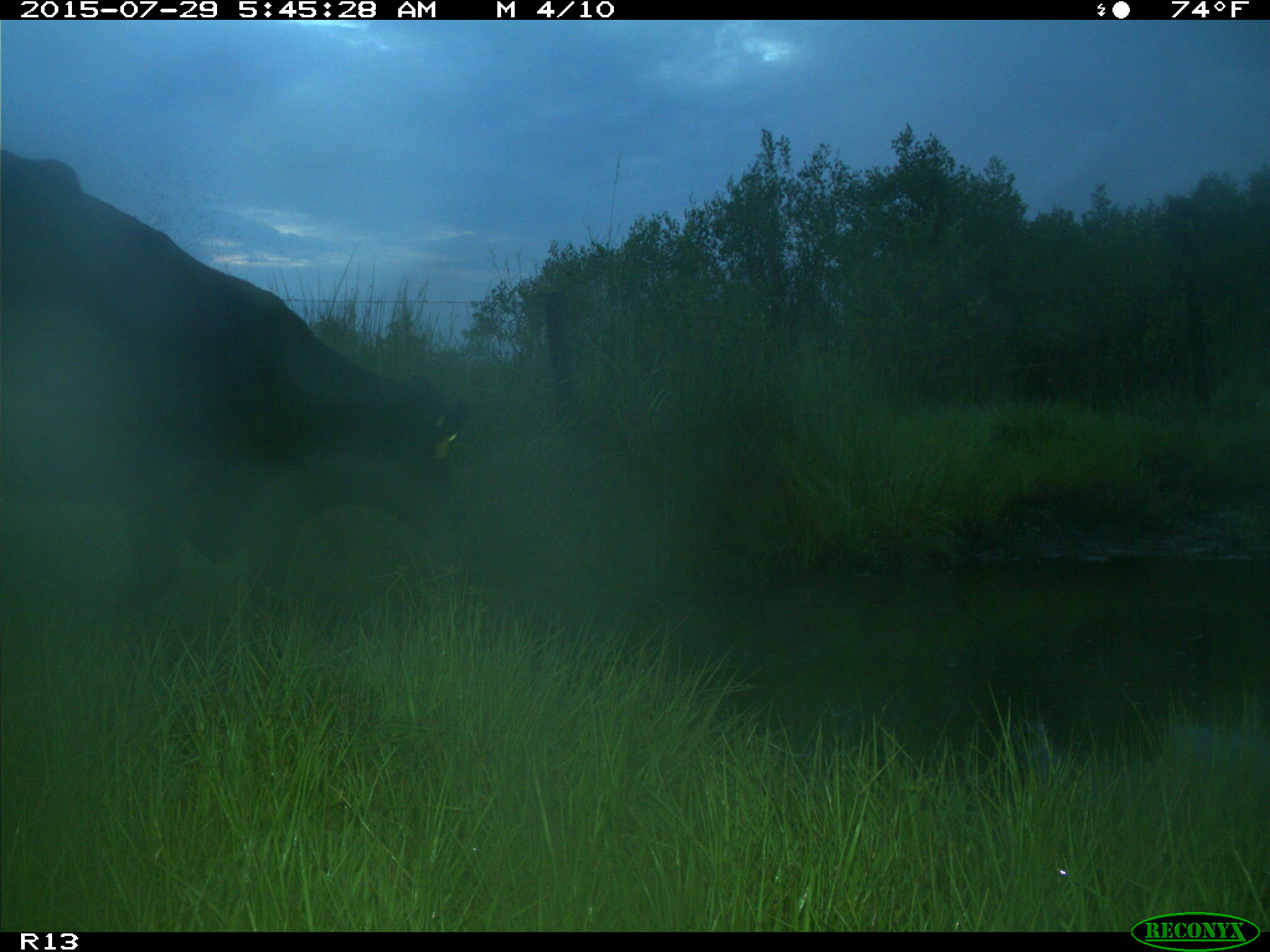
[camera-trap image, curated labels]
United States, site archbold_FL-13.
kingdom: Animalia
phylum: Chordata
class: Mammalia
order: Artiodactyla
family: Bovidae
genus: Bos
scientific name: Bos taurus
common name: domestic cow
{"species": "Bos taurus (domestic cow)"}